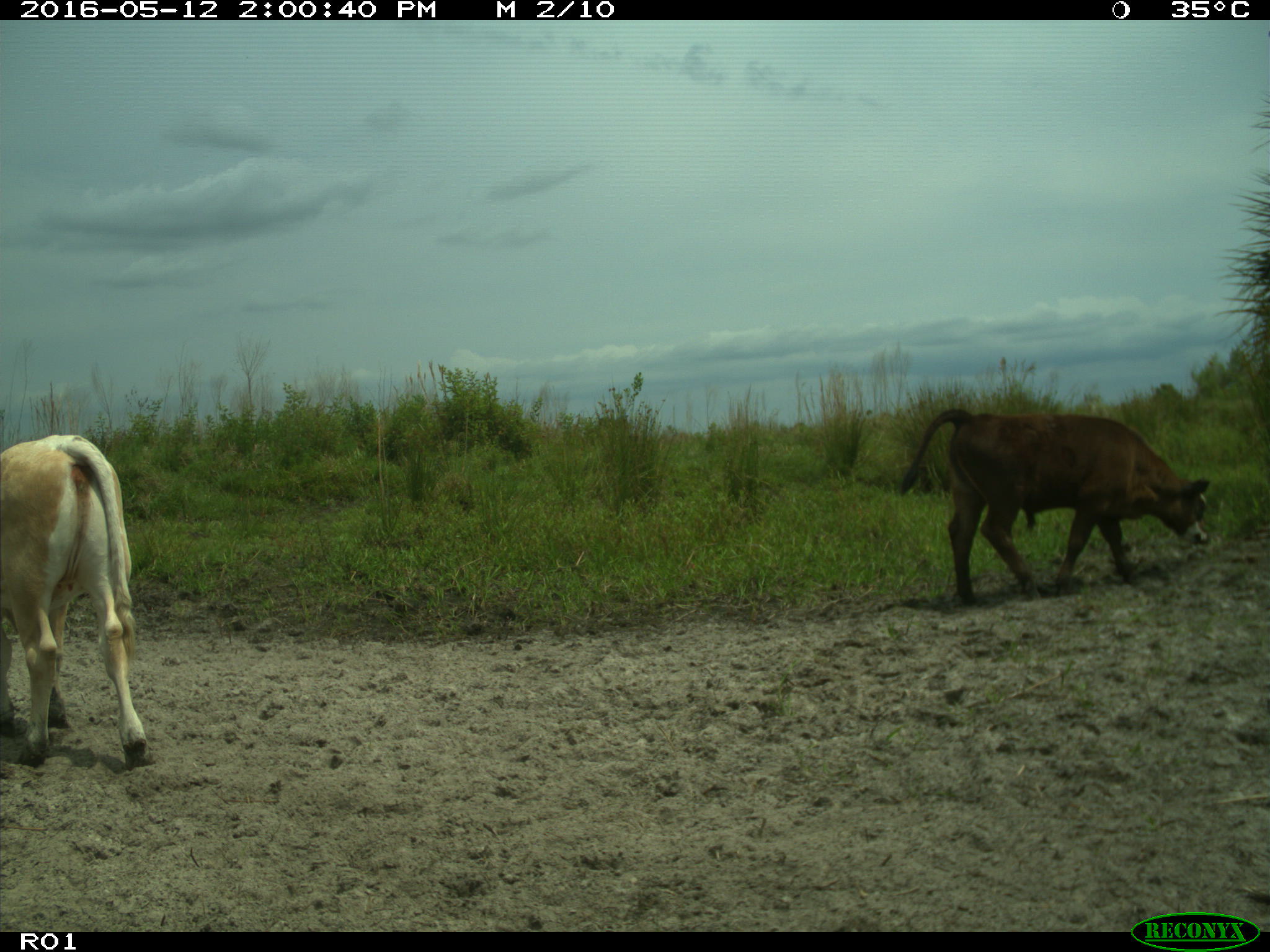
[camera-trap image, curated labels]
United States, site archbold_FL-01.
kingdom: Animalia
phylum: Chordata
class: Mammalia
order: Artiodactyla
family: Bovidae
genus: Bos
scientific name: Bos taurus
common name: domestic cow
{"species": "Bos taurus (domestic cow)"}